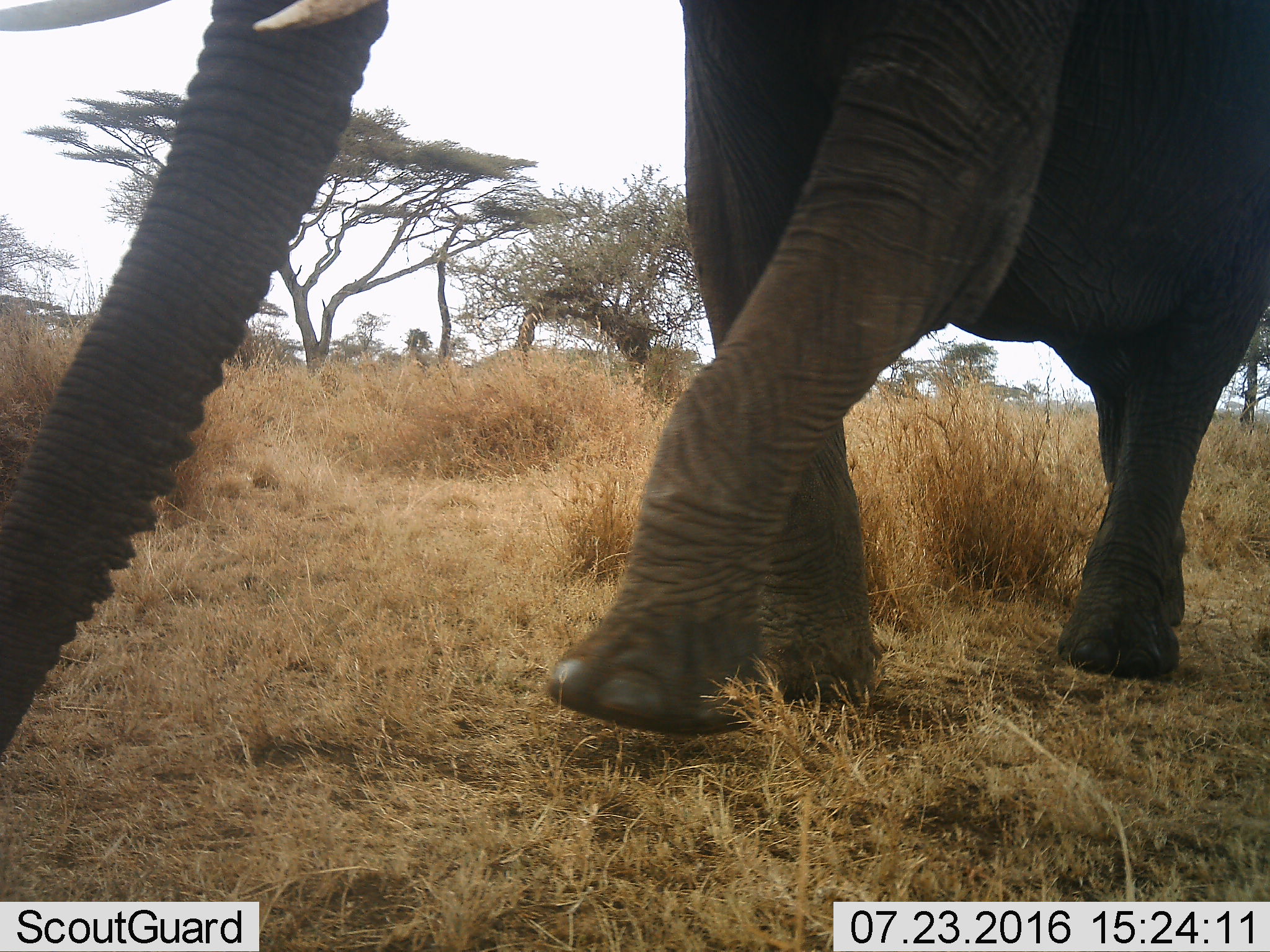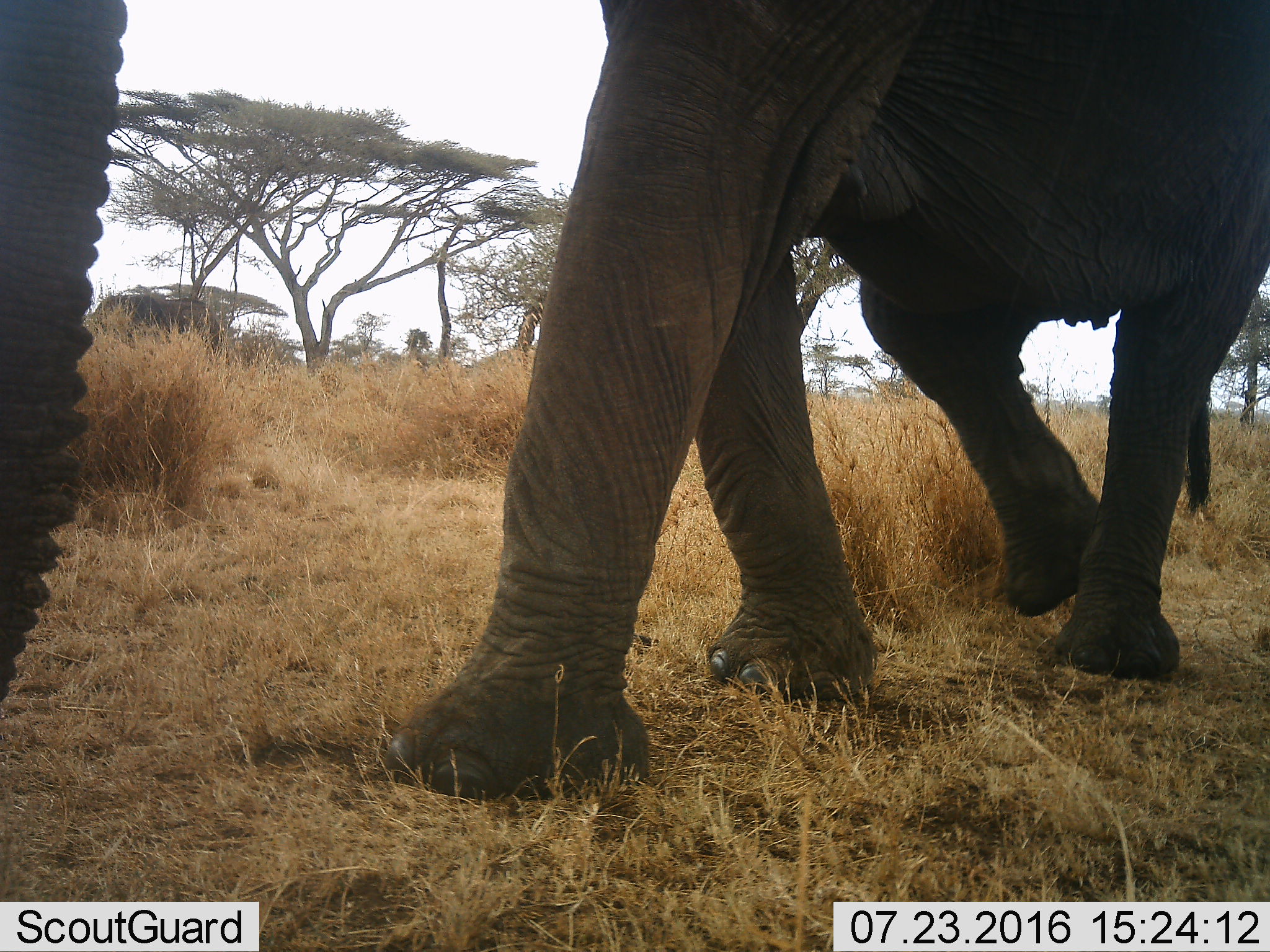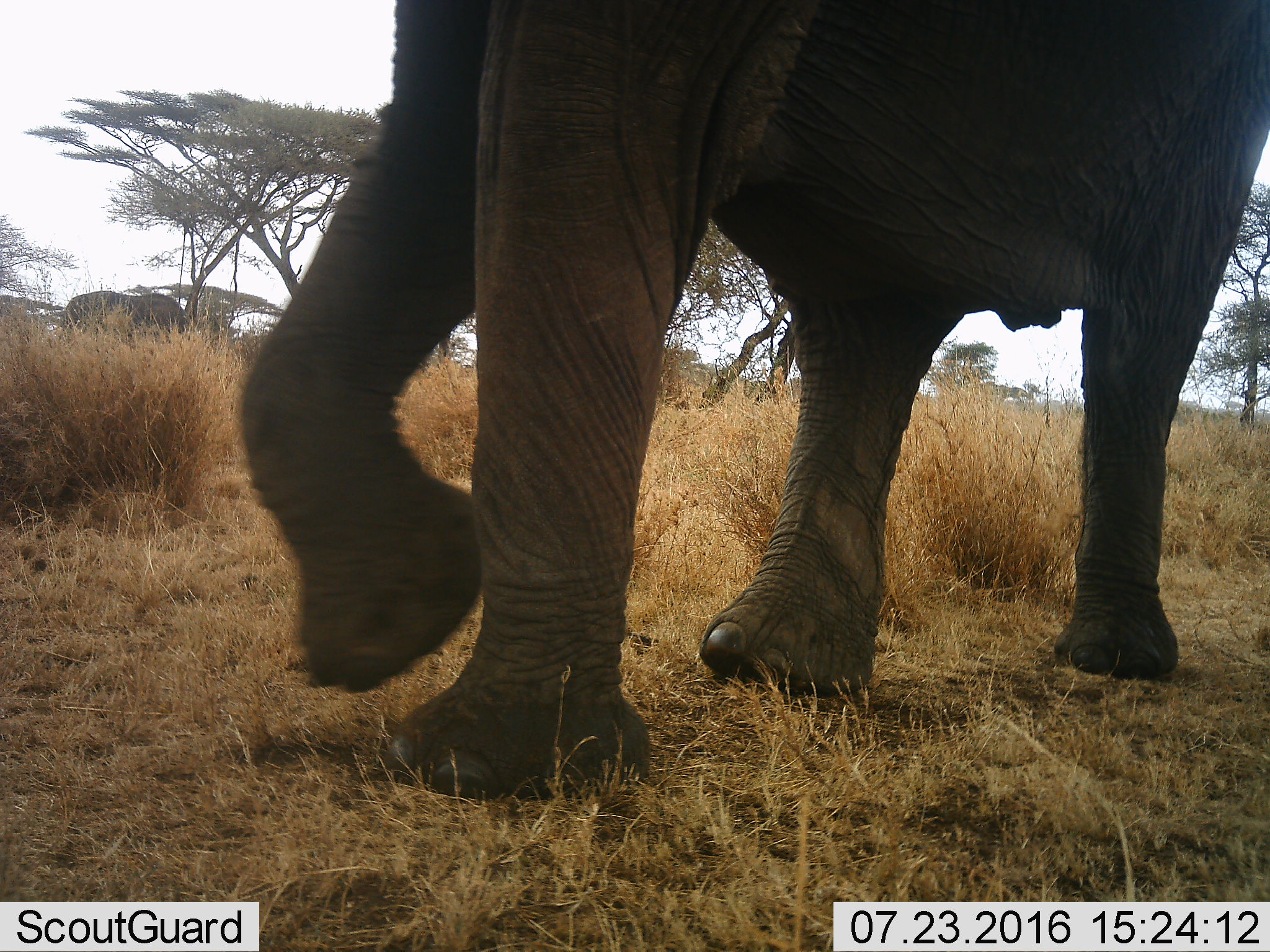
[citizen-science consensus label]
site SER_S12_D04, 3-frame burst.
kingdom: Animalia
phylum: Chordata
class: Mammalia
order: Proboscidea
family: Elephantidae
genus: Loxodonta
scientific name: Loxodonta africana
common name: african bush elephant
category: elephant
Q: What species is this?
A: Elephant (african bush elephant) (Loxodonta africana).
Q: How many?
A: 1.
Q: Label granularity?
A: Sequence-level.